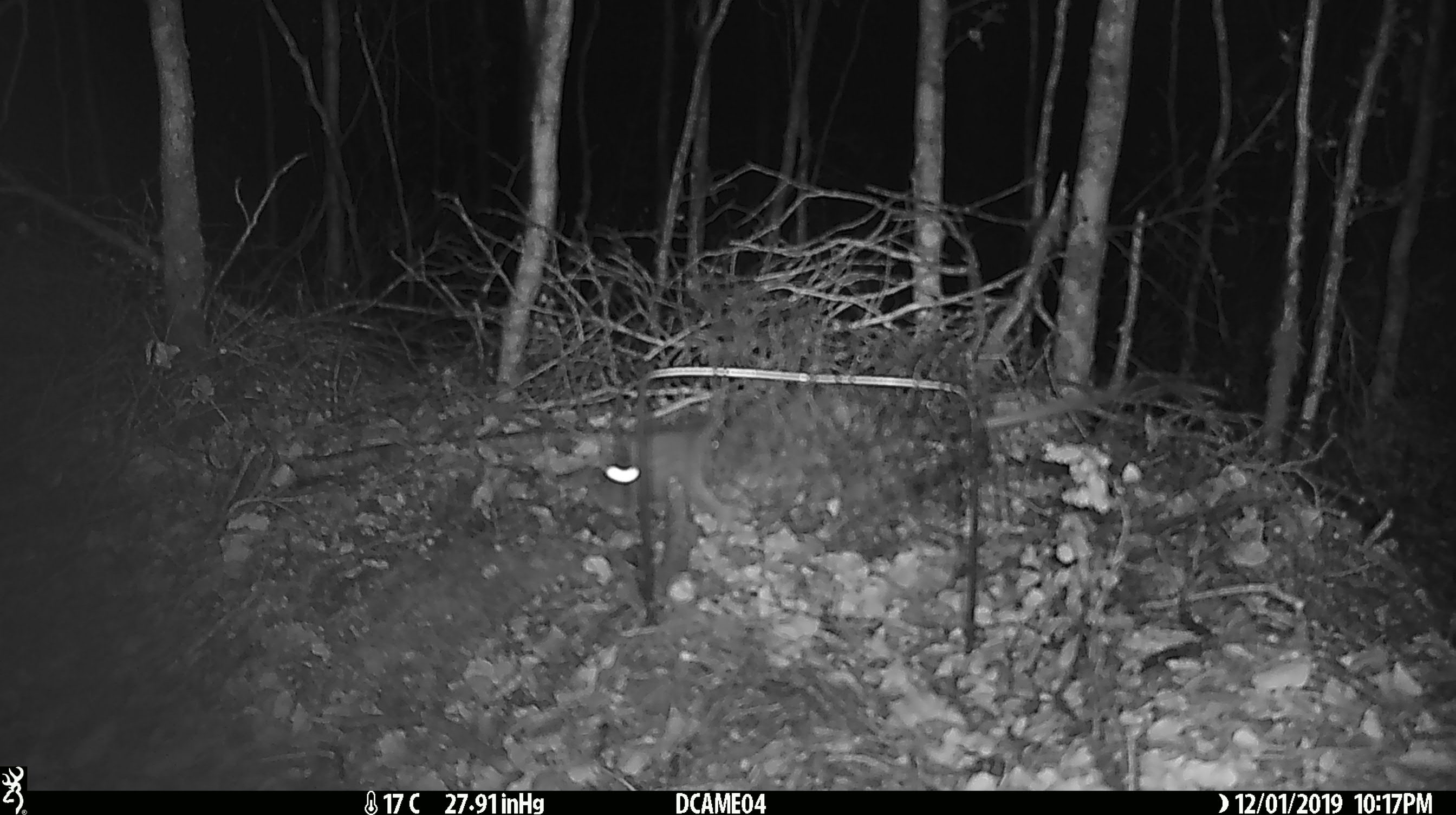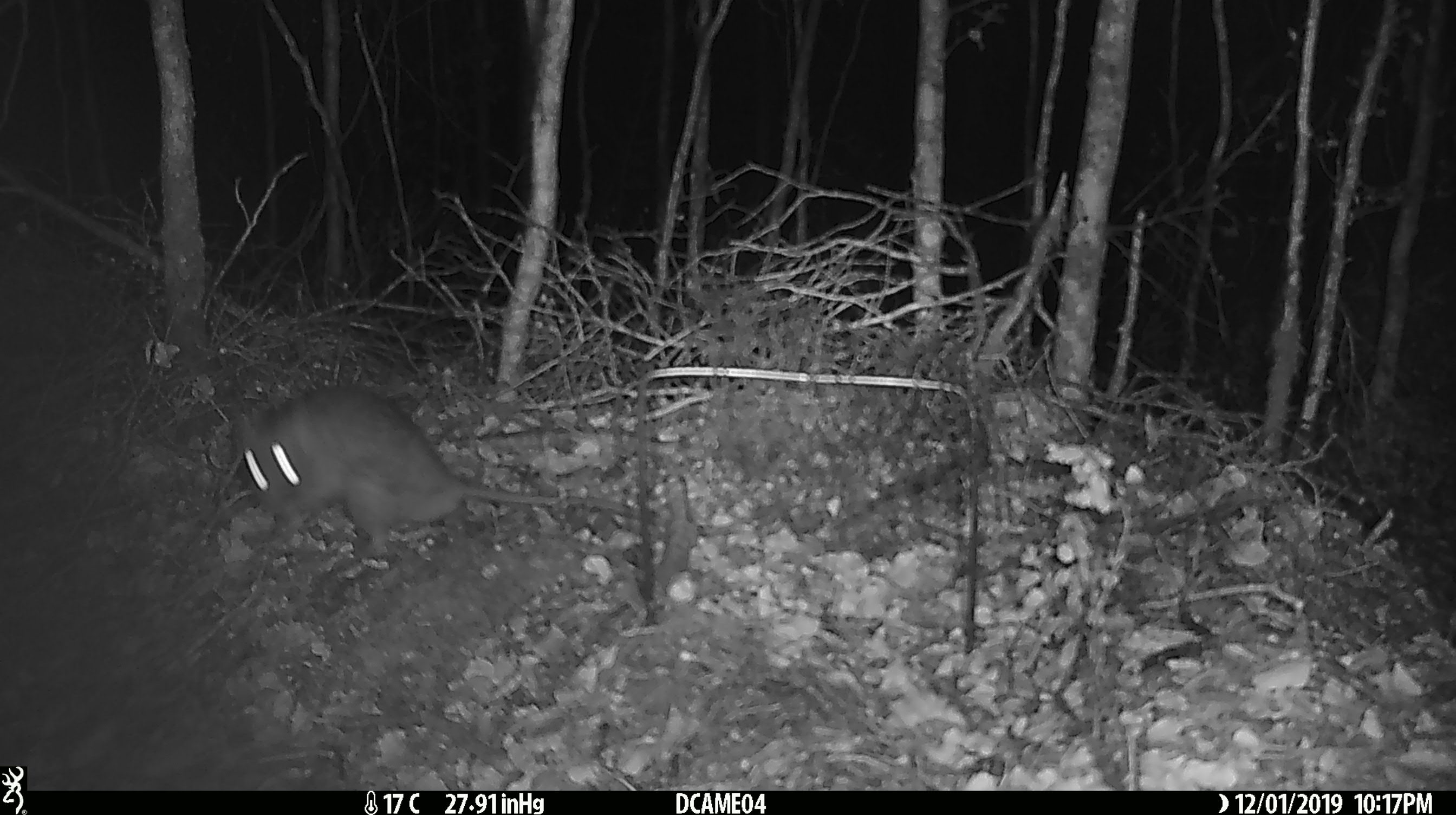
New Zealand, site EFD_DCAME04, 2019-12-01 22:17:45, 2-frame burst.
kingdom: Animalia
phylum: Chordata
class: Mammalia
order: Rodentia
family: Muridae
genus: Rattus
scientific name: Rattus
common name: rat